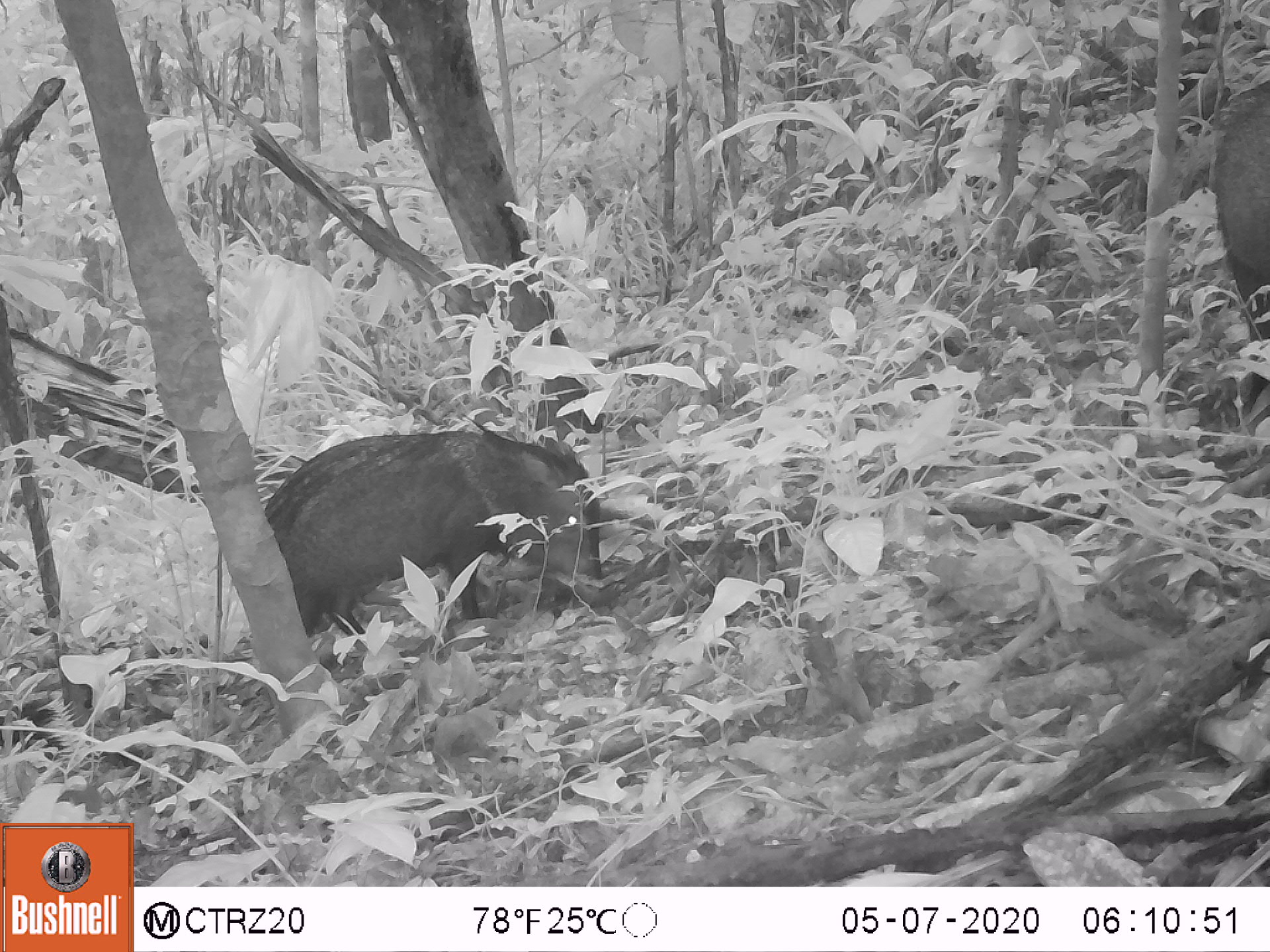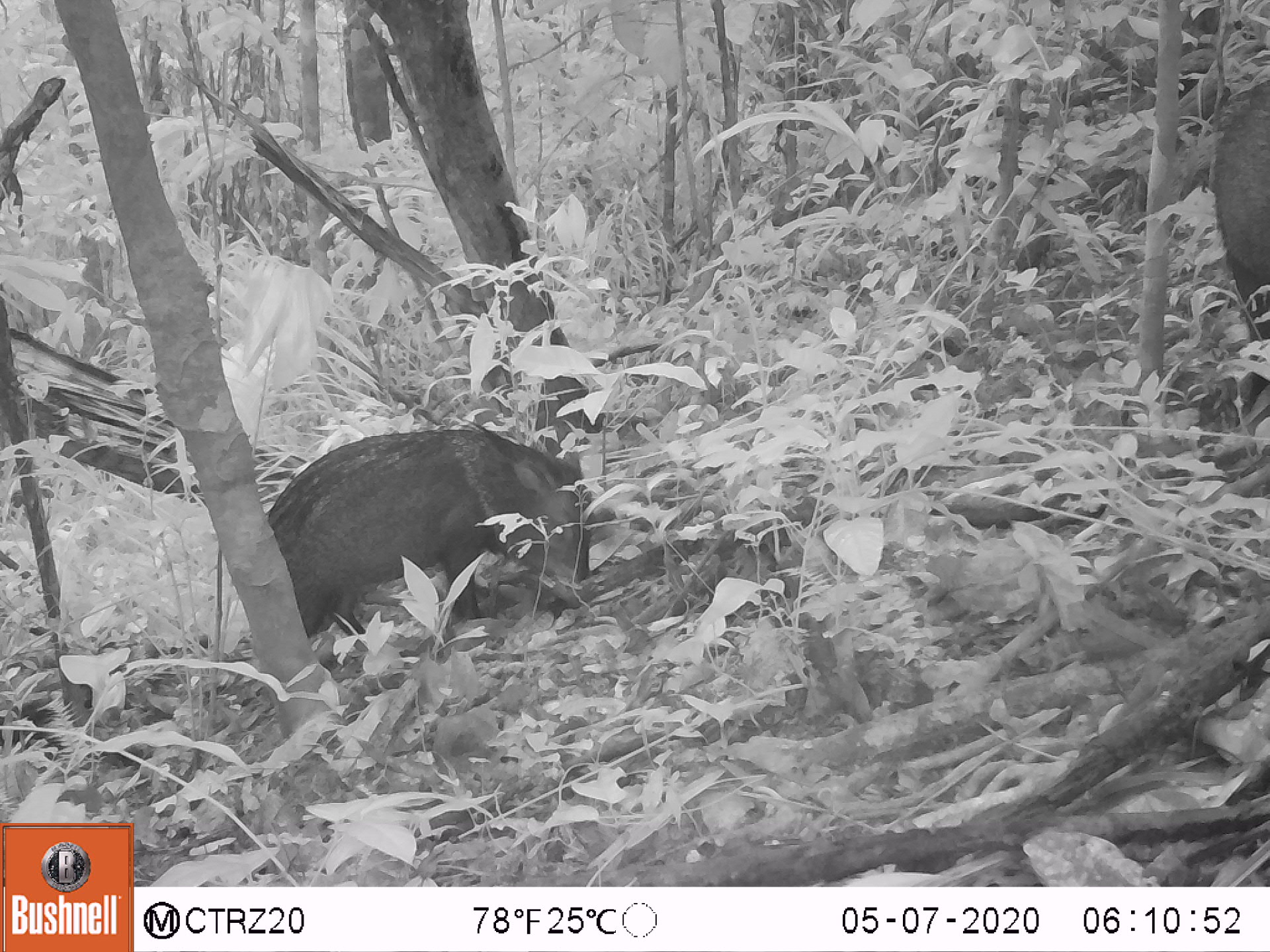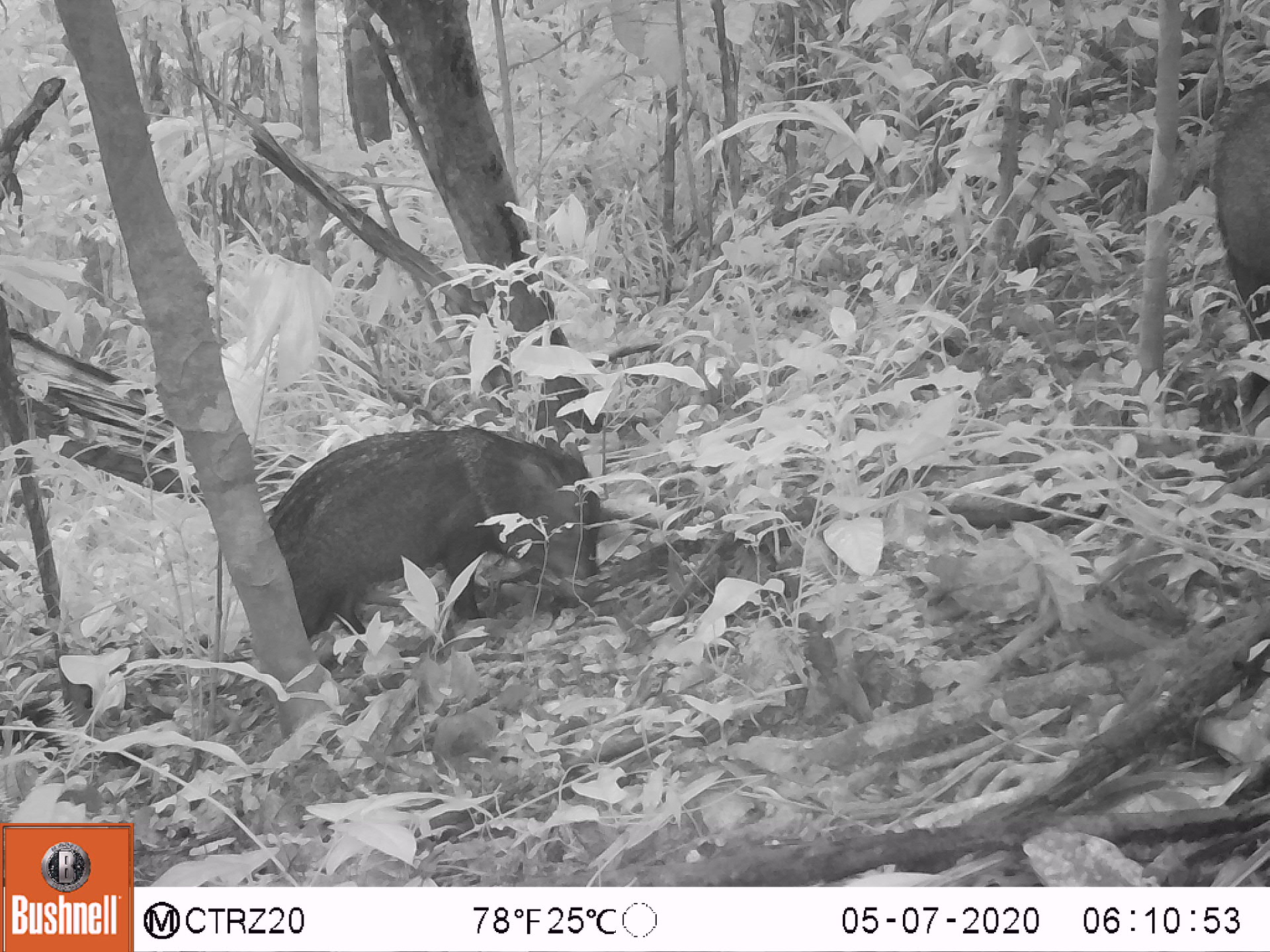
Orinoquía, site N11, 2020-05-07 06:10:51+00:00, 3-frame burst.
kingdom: Animalia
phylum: Chordata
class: Mammalia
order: Artiodactyla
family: Tayassuidae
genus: Pecari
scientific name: Pecari tajacu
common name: collared peccary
Collared peccary (Pecari tajacu).